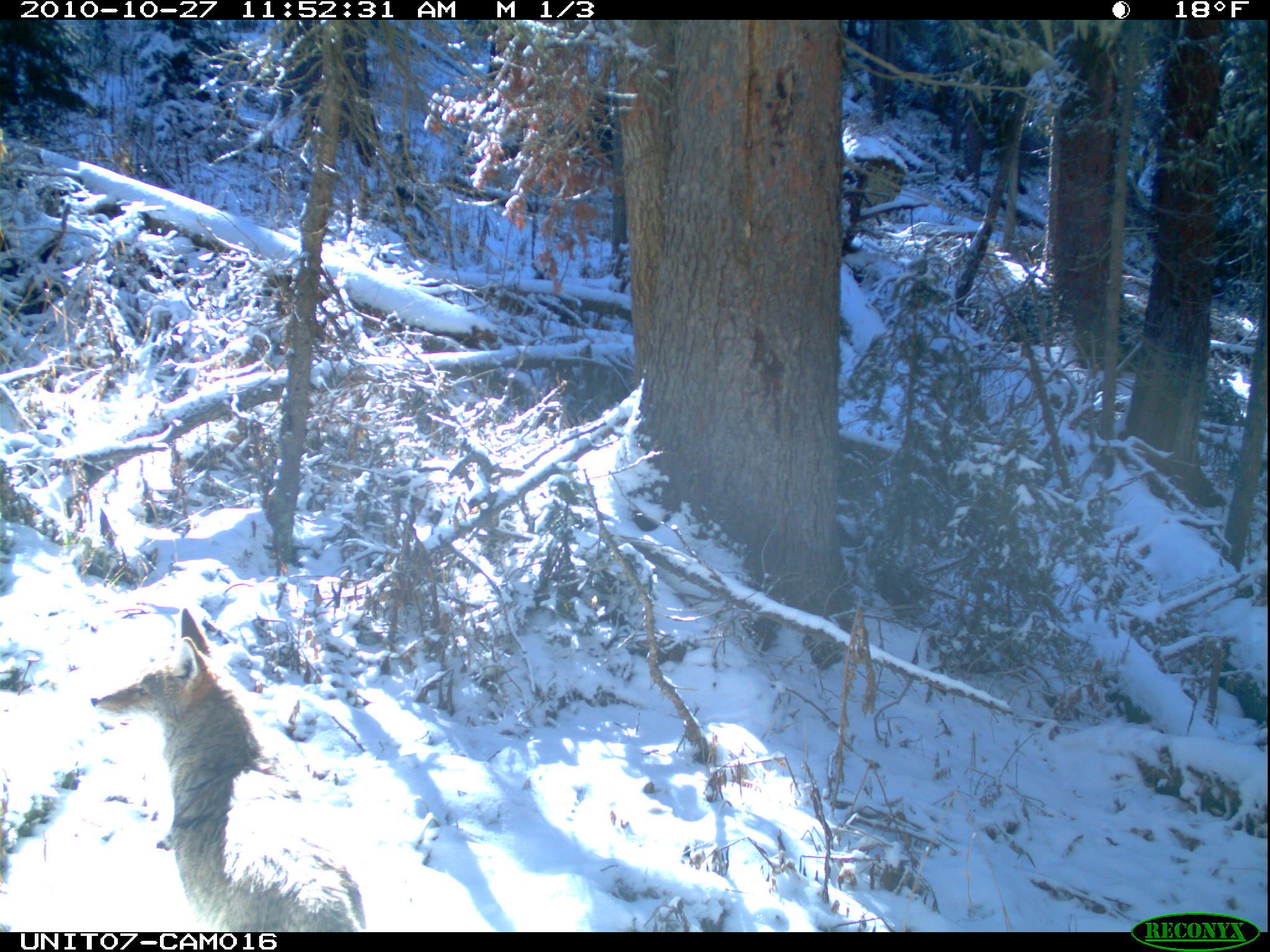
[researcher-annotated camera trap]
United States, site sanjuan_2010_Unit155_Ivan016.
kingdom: Animalia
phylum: Chordata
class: Mammalia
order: Carnivora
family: Canidae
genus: Canis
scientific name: Canis latrans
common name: coyote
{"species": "Canis latrans (coyote)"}